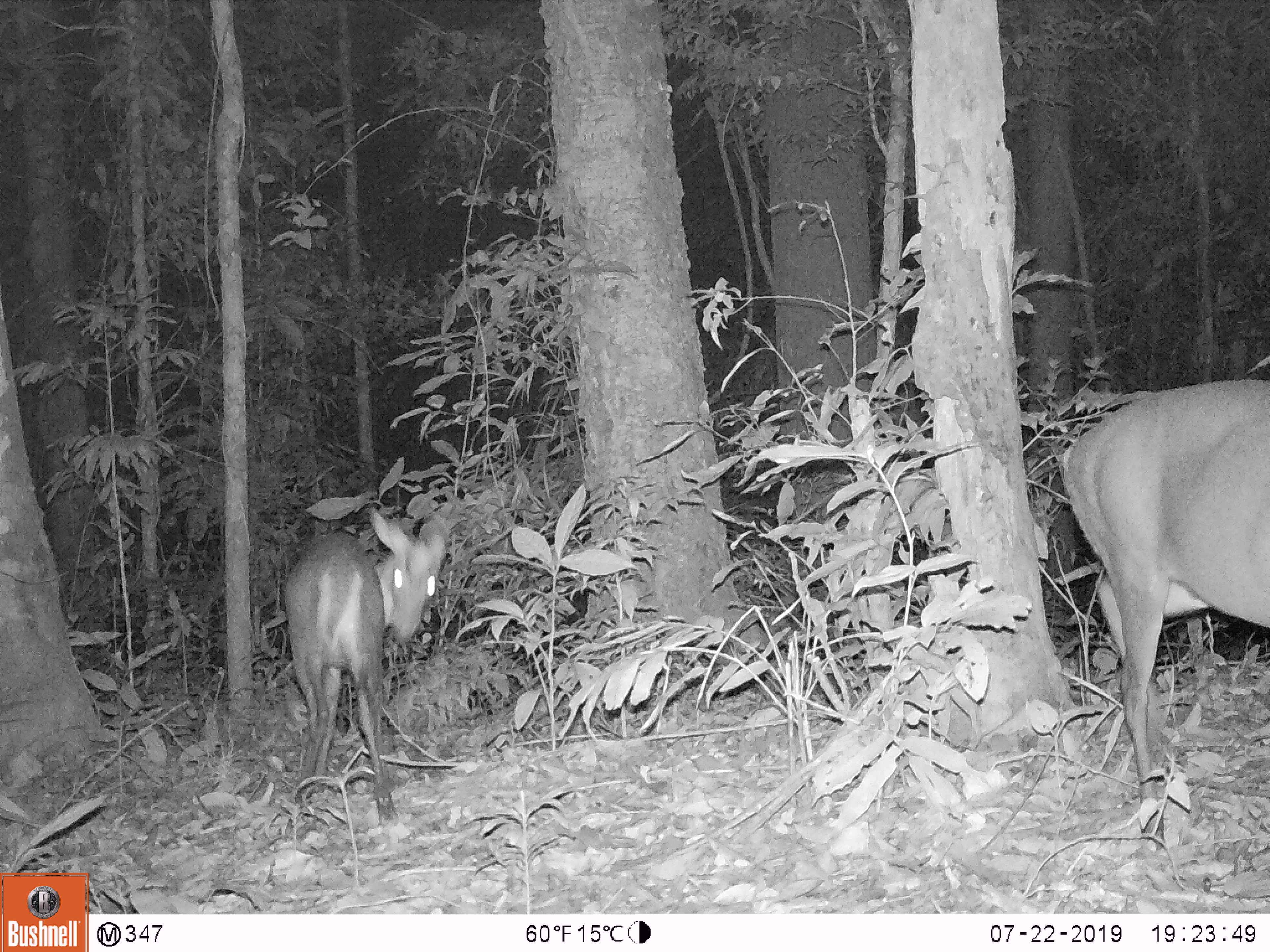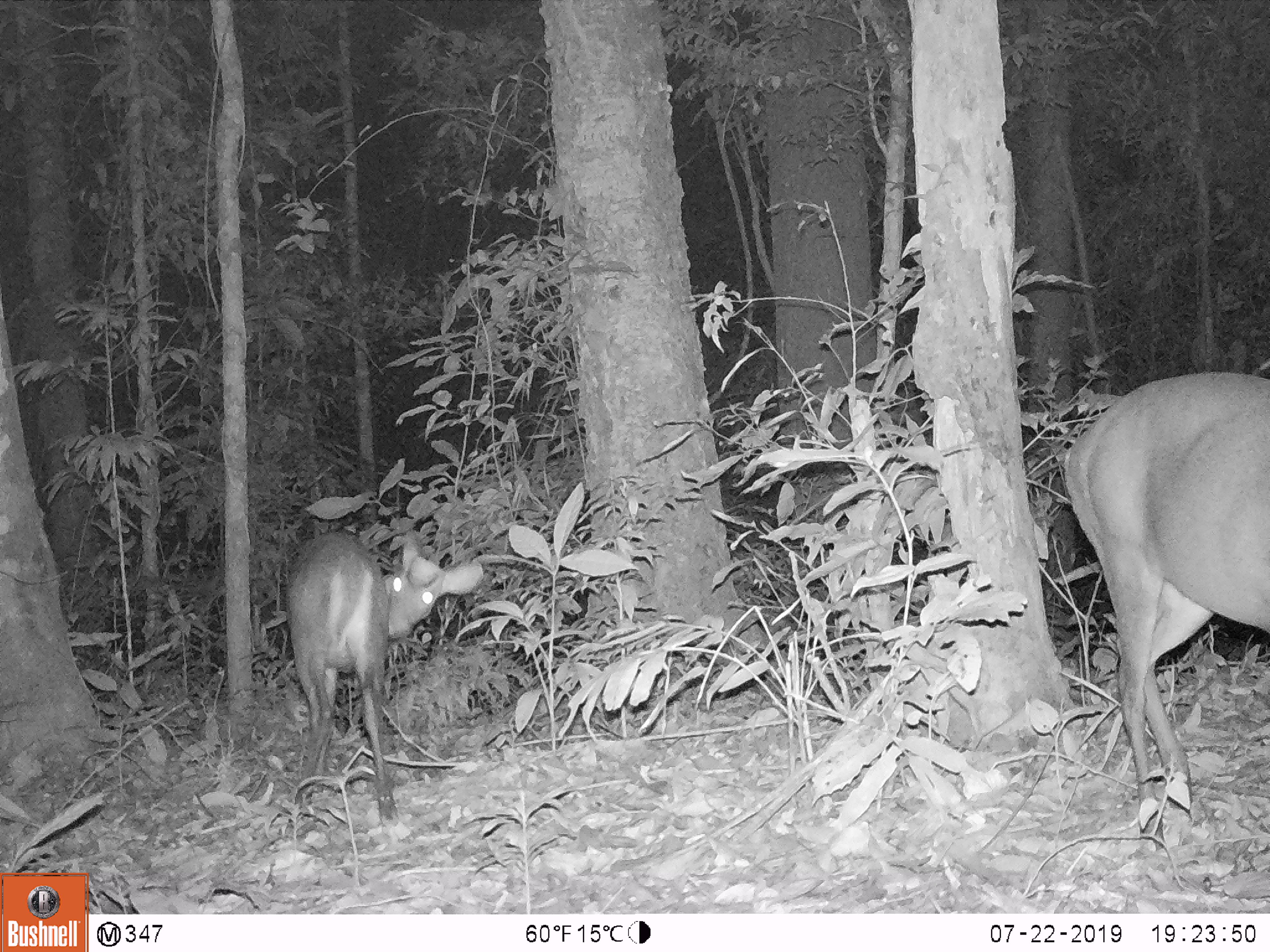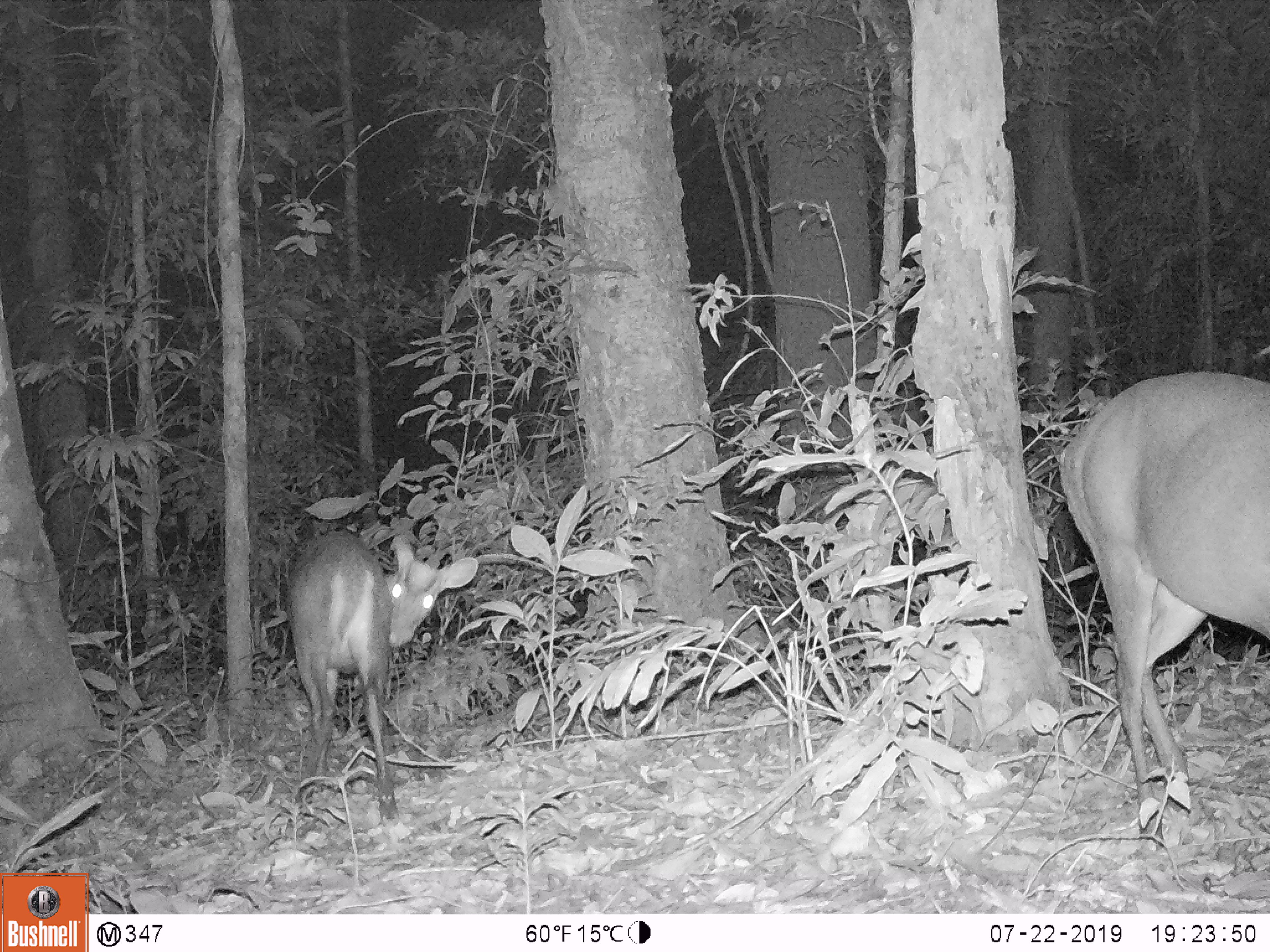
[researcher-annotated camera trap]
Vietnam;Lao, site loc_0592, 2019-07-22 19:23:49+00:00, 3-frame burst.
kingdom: Animalia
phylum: Chordata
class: Mammalia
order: Artiodactyla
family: Cervidae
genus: Muntiacus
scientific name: Muntiacus rooseveltorum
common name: roosevelt's muntjac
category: roosevelts muntjac group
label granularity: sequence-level